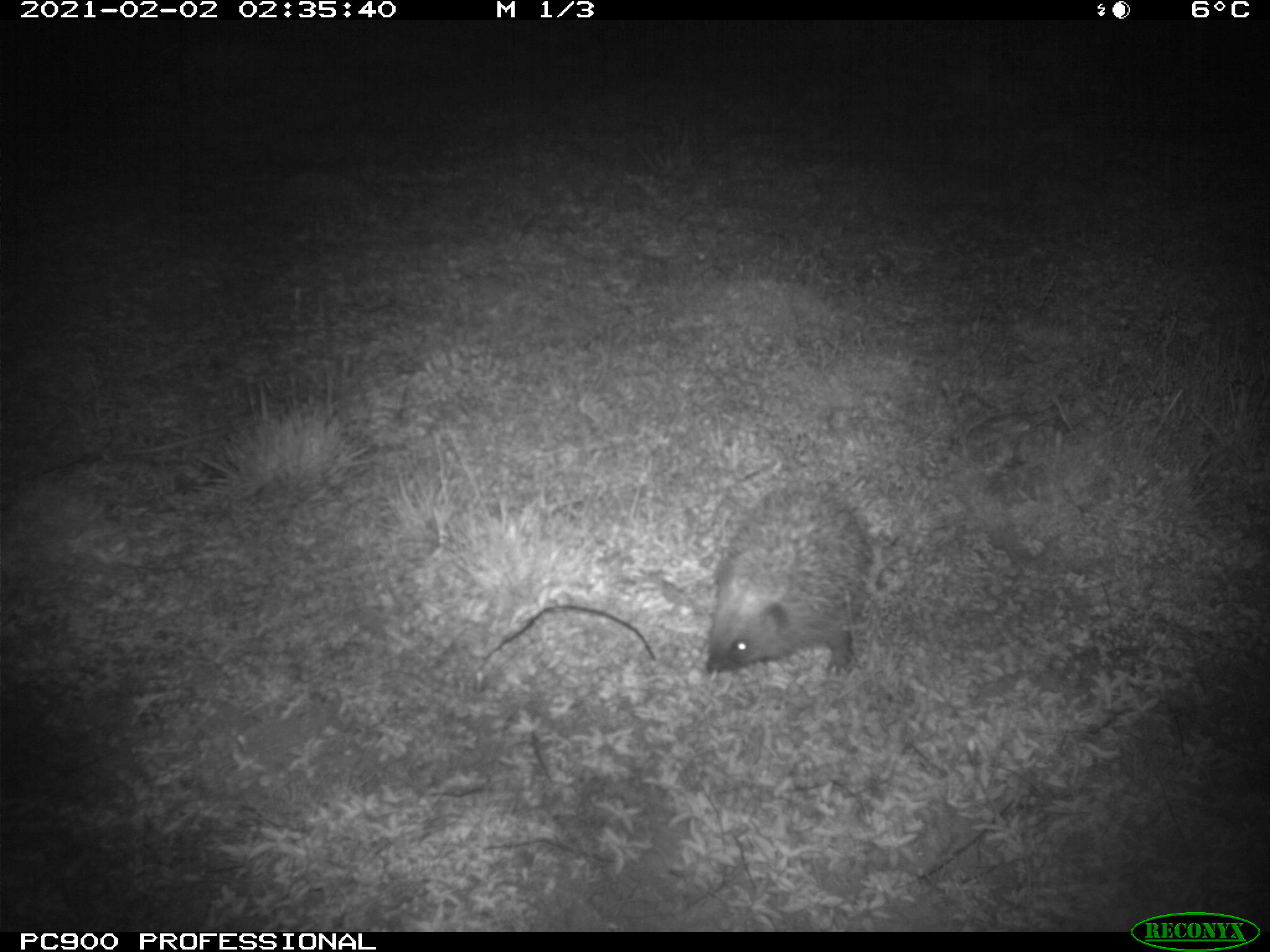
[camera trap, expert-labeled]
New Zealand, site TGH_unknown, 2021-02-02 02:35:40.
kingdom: Animalia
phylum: Chordata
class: Mammalia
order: Eulipotyphla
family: Erinaceidae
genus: Erinaceus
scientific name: Erinaceus europaeus europaeus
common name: european hedgehog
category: hedgehog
Hedgehog (european hedgehog) (Erinaceus europaeus europaeus).